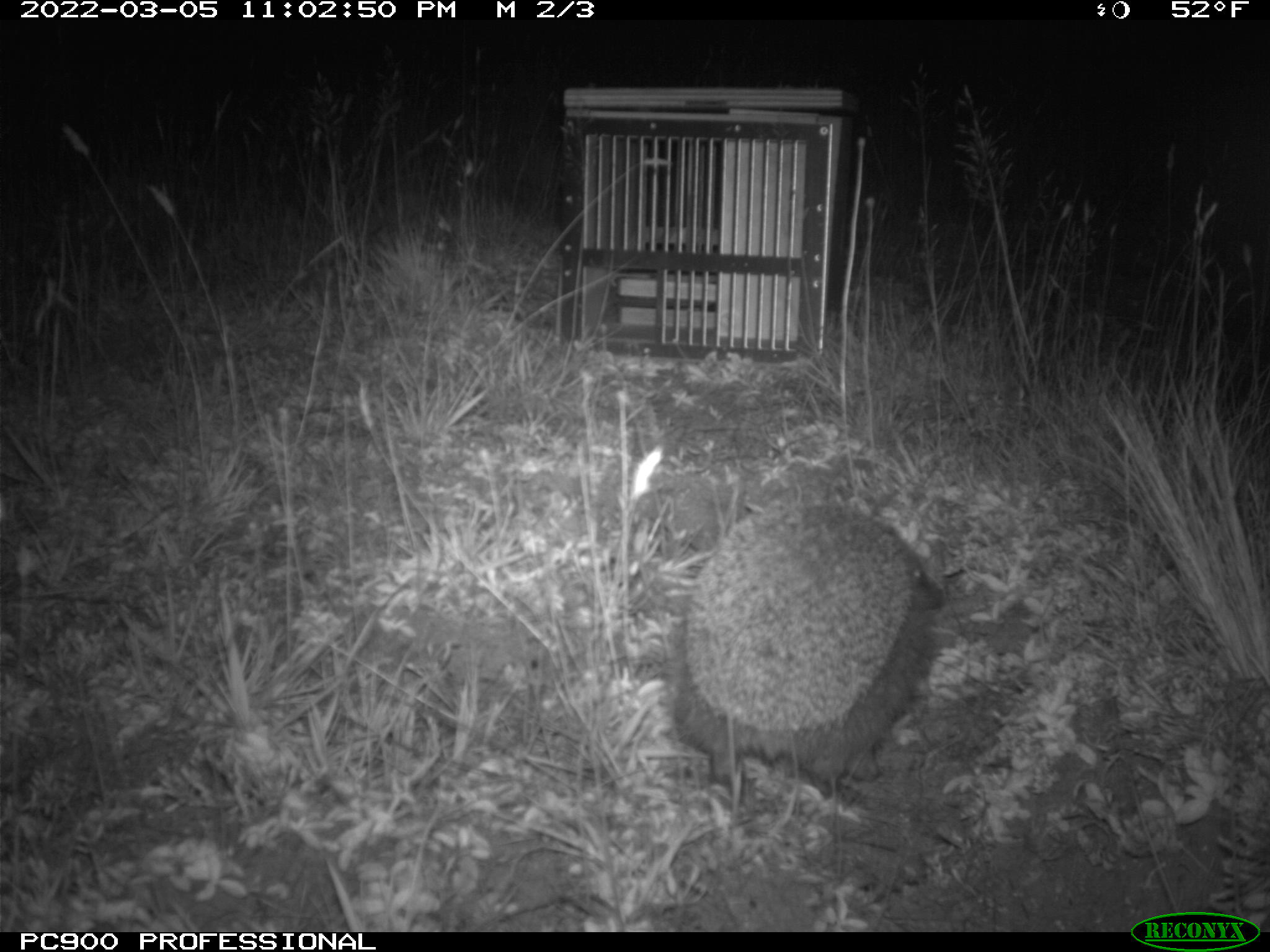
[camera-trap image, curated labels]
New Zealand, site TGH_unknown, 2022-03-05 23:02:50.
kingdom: Animalia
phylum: Chordata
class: Mammalia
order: Eulipotyphla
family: Erinaceidae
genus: Erinaceus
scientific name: Erinaceus europaeus europaeus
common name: european hedgehog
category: hedgehog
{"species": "hedgehog (european hedgehog) (Erinaceus europaeus europaeus)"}